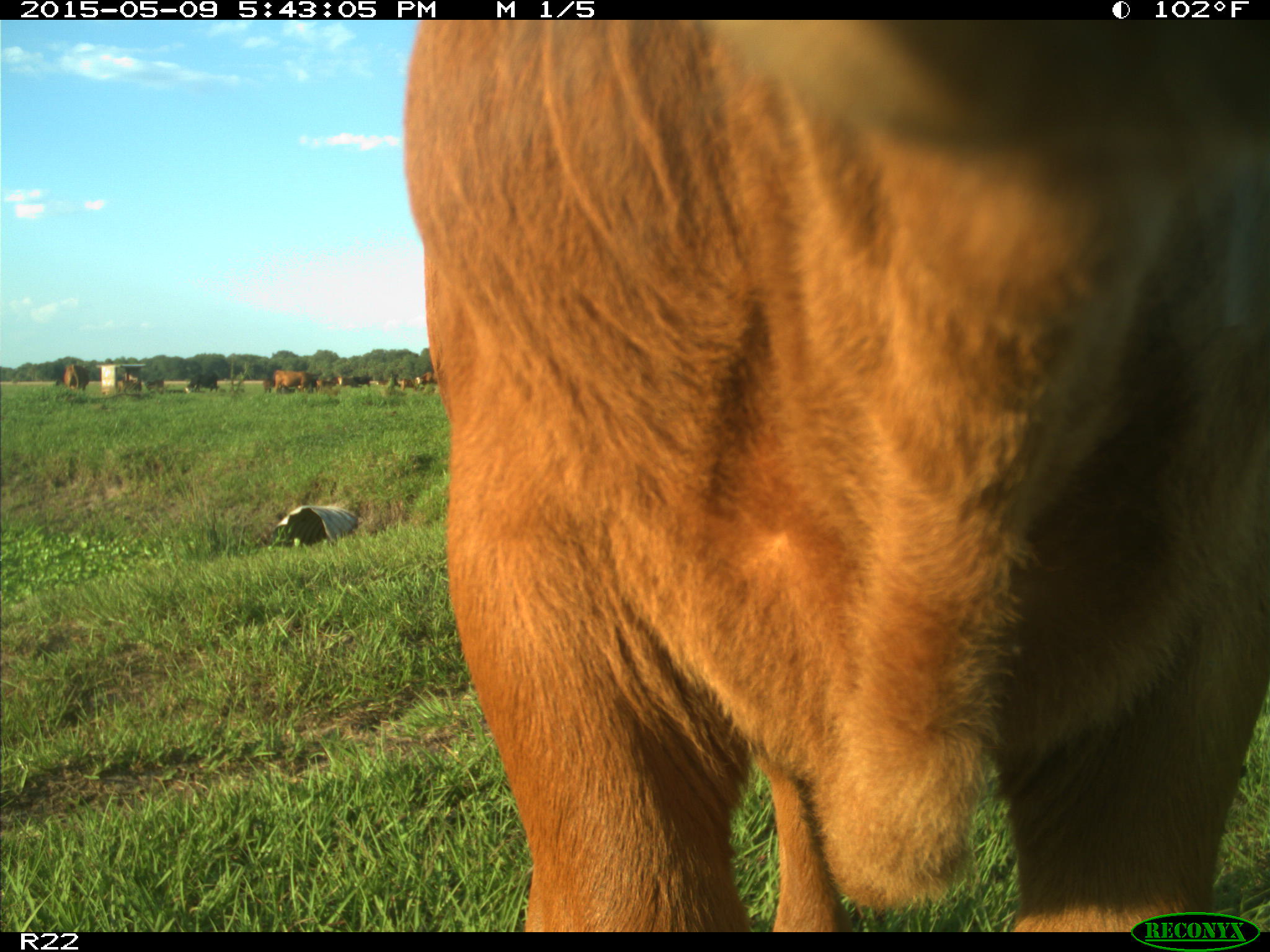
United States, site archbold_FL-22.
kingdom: Animalia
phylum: Chordata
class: Mammalia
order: Artiodactyla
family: Bovidae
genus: Bos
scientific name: Bos taurus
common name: domestic cow